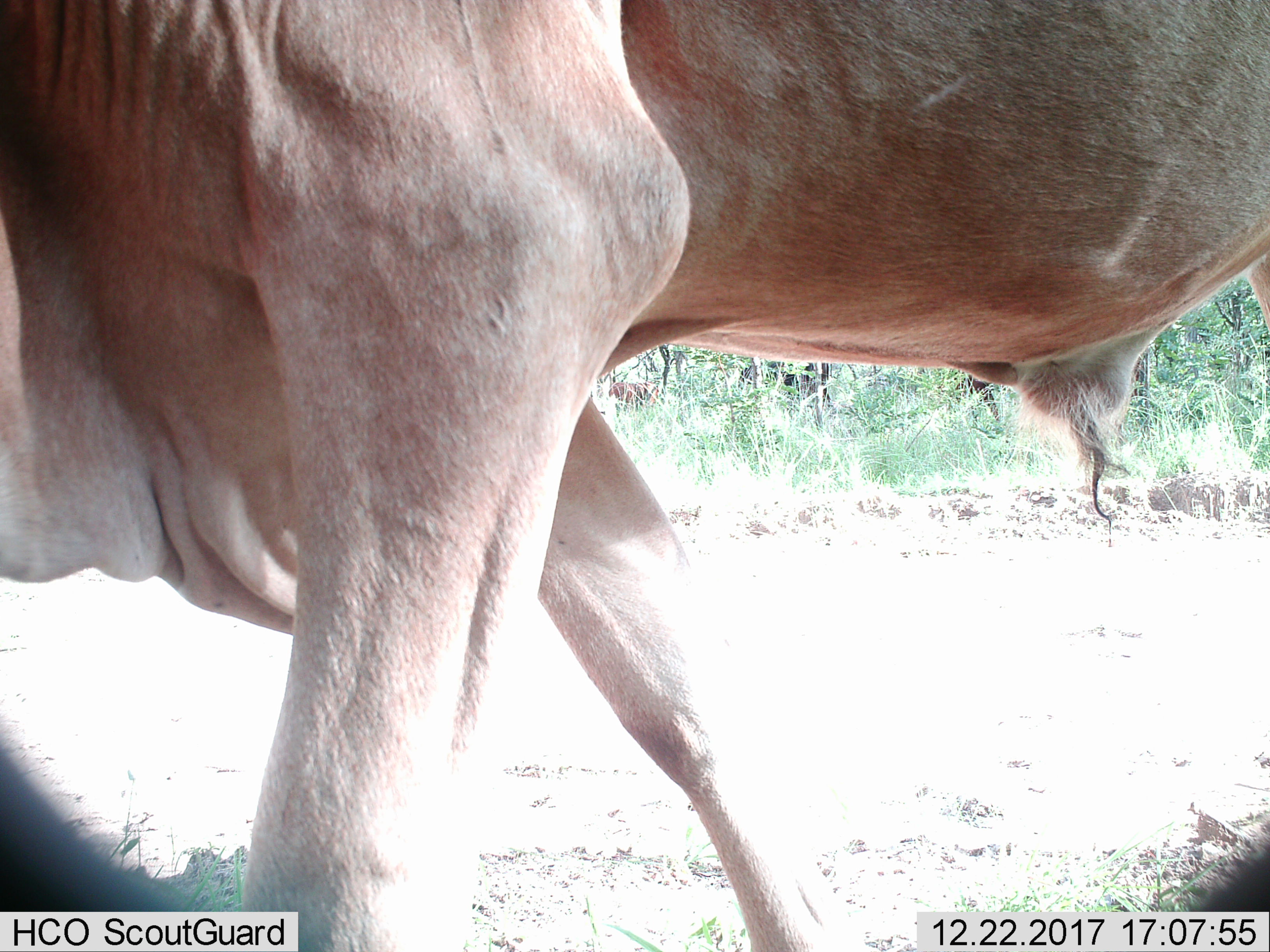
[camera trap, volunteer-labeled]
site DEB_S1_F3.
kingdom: Animalia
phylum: Chordata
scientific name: Vertebrata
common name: domestic animal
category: domesticanimal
Domesticanimal (domestic animal) (Vertebrata), count 1. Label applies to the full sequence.